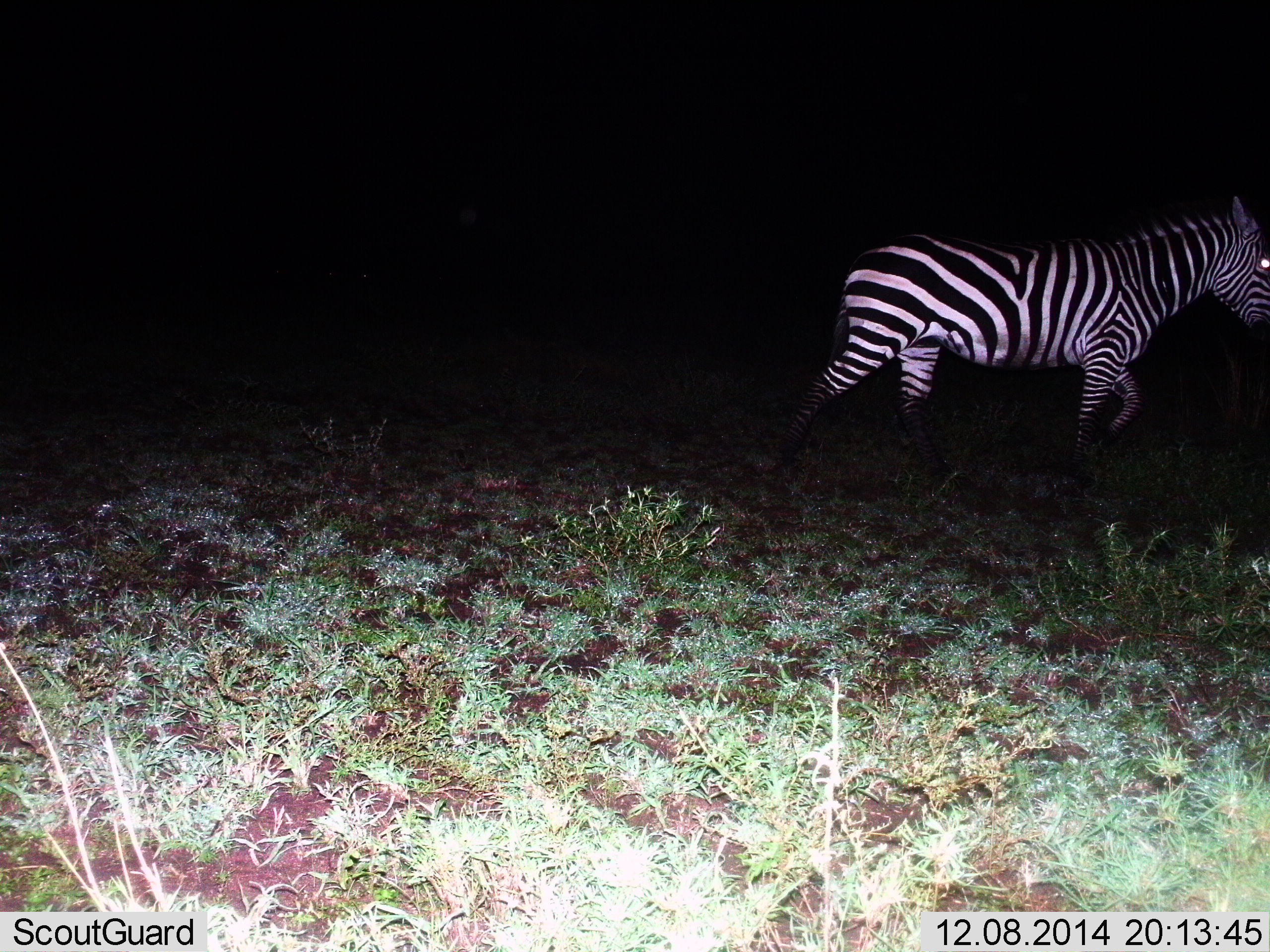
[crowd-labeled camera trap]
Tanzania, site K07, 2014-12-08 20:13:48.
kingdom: Animalia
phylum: Chordata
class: Mammalia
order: Perissodactyla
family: Equidae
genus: Equus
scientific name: Equus quagga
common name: plains zebra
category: zebra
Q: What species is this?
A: Zebra (plains zebra) (Equus quagga).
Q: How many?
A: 1.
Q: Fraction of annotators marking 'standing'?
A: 0%.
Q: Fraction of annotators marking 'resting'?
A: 0%.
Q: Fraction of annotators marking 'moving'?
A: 100%.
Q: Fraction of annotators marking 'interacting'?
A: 0%.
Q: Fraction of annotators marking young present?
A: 0%.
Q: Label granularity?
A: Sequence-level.